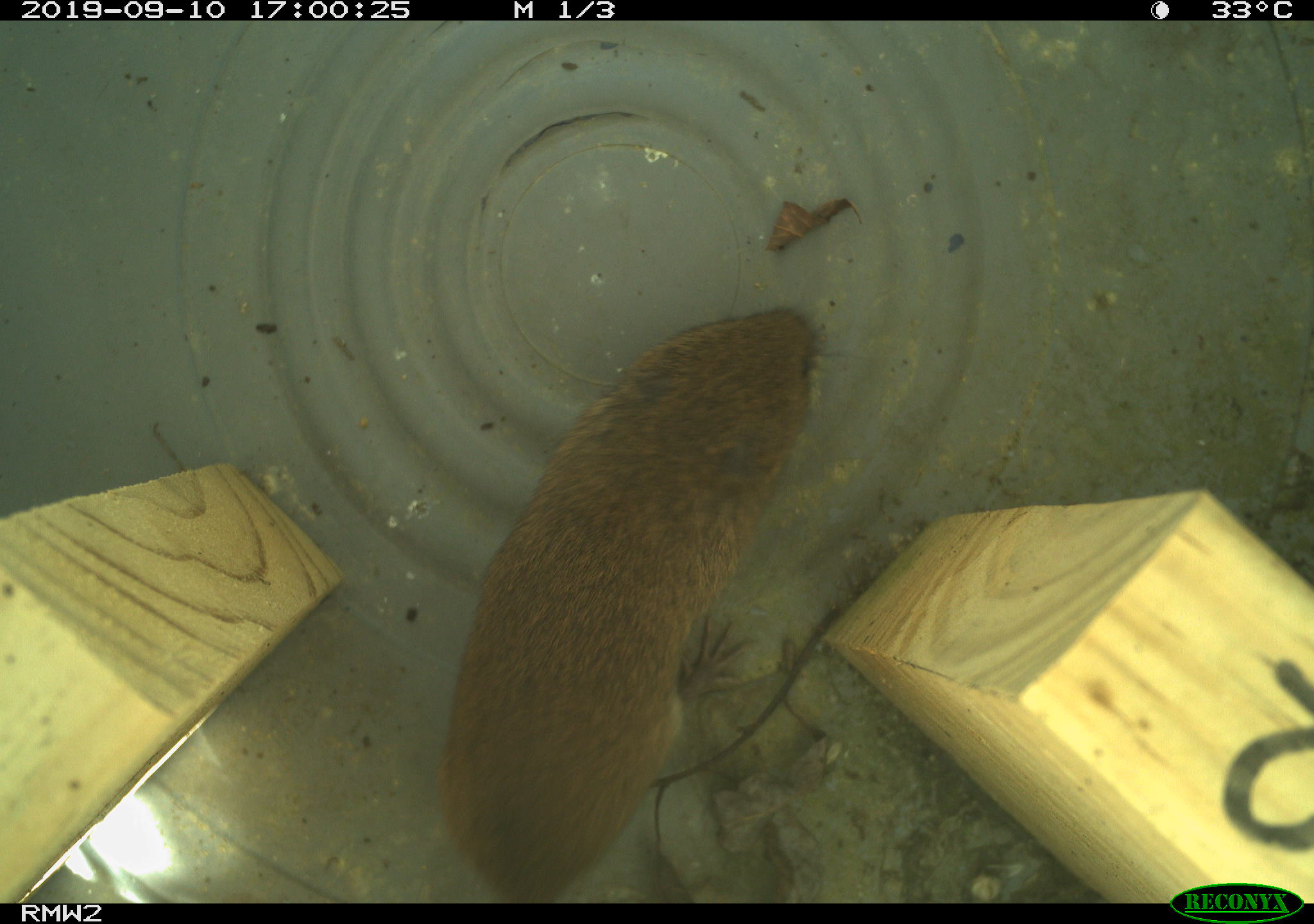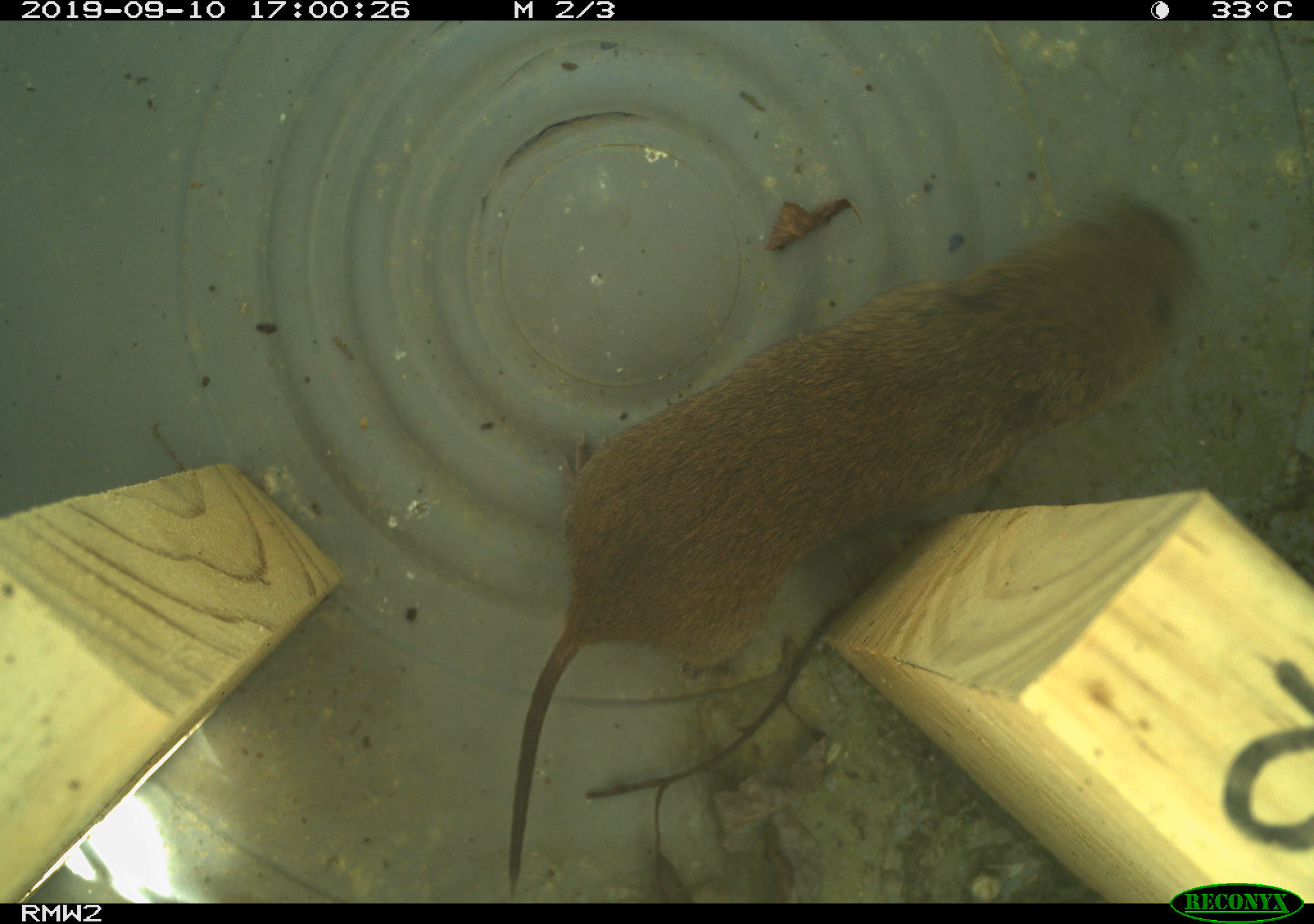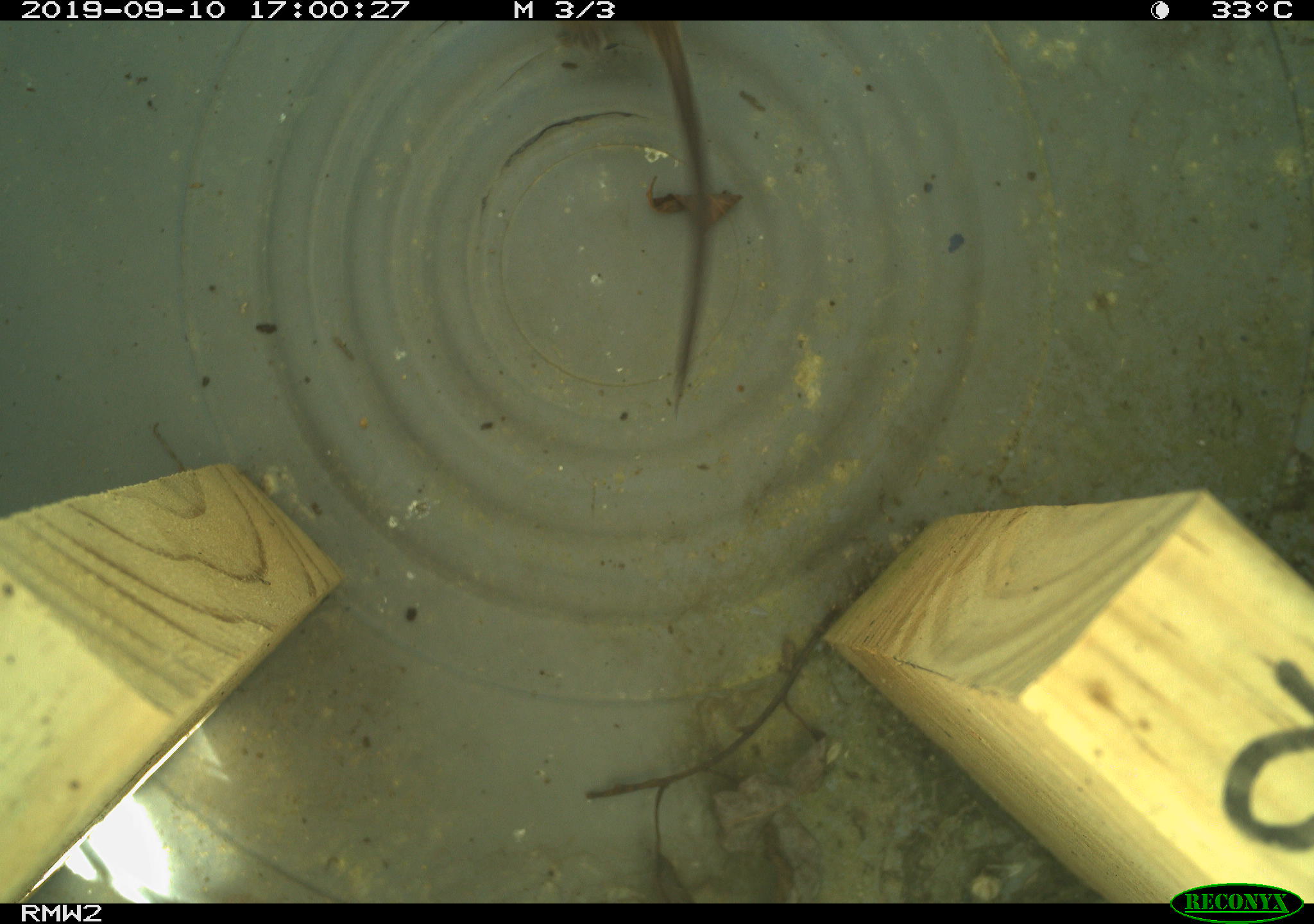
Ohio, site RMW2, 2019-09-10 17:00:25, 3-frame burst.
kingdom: Animalia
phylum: Chordata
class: Mammalia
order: Rodentia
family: Cricetidae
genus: Microtus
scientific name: Microtus pennsylvanicus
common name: meadow vole